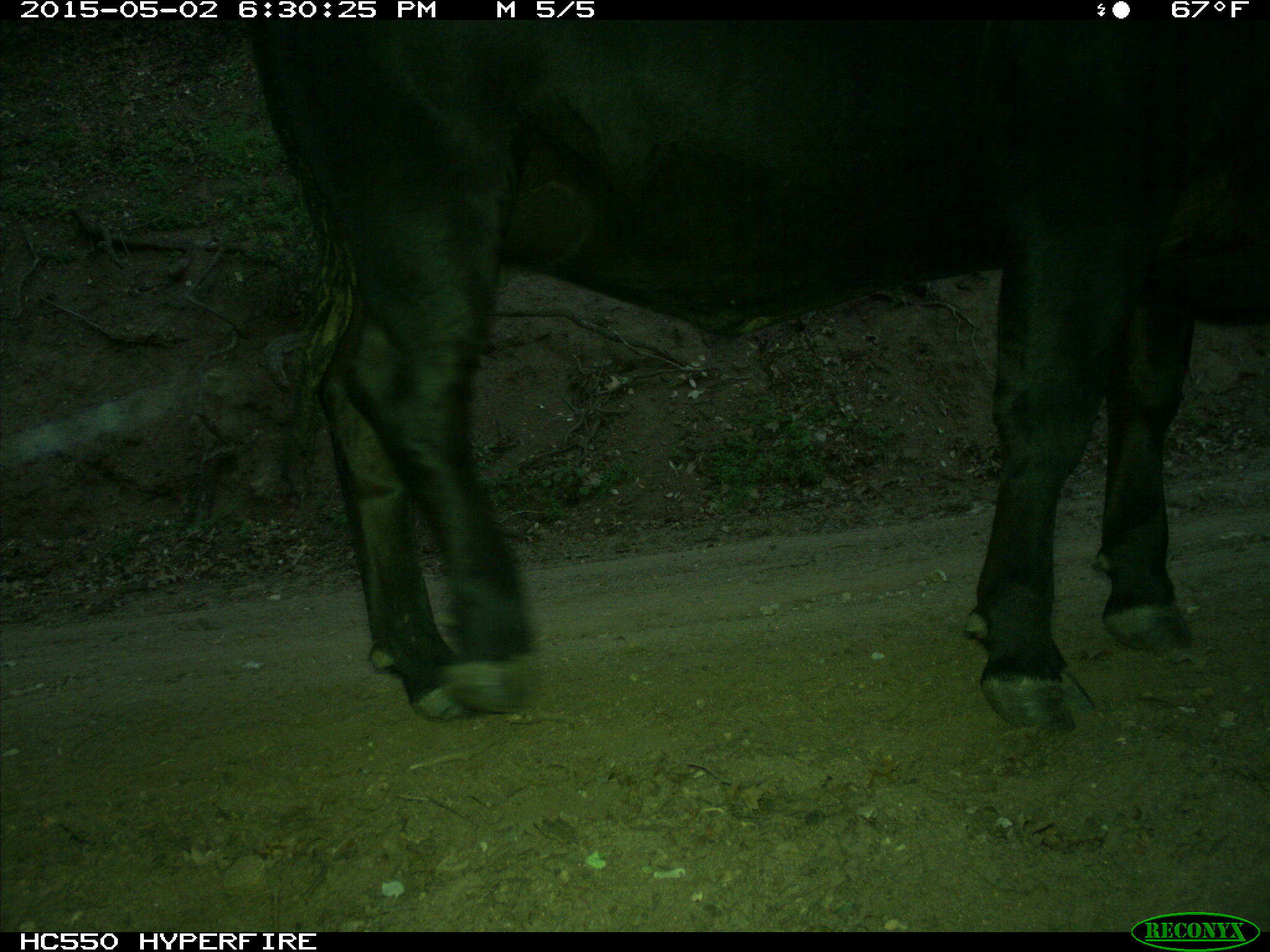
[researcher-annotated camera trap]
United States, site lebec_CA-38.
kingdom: Animalia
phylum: Chordata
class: Mammalia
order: Artiodactyla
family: Bovidae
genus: Bos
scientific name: Bos taurus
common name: domestic cow